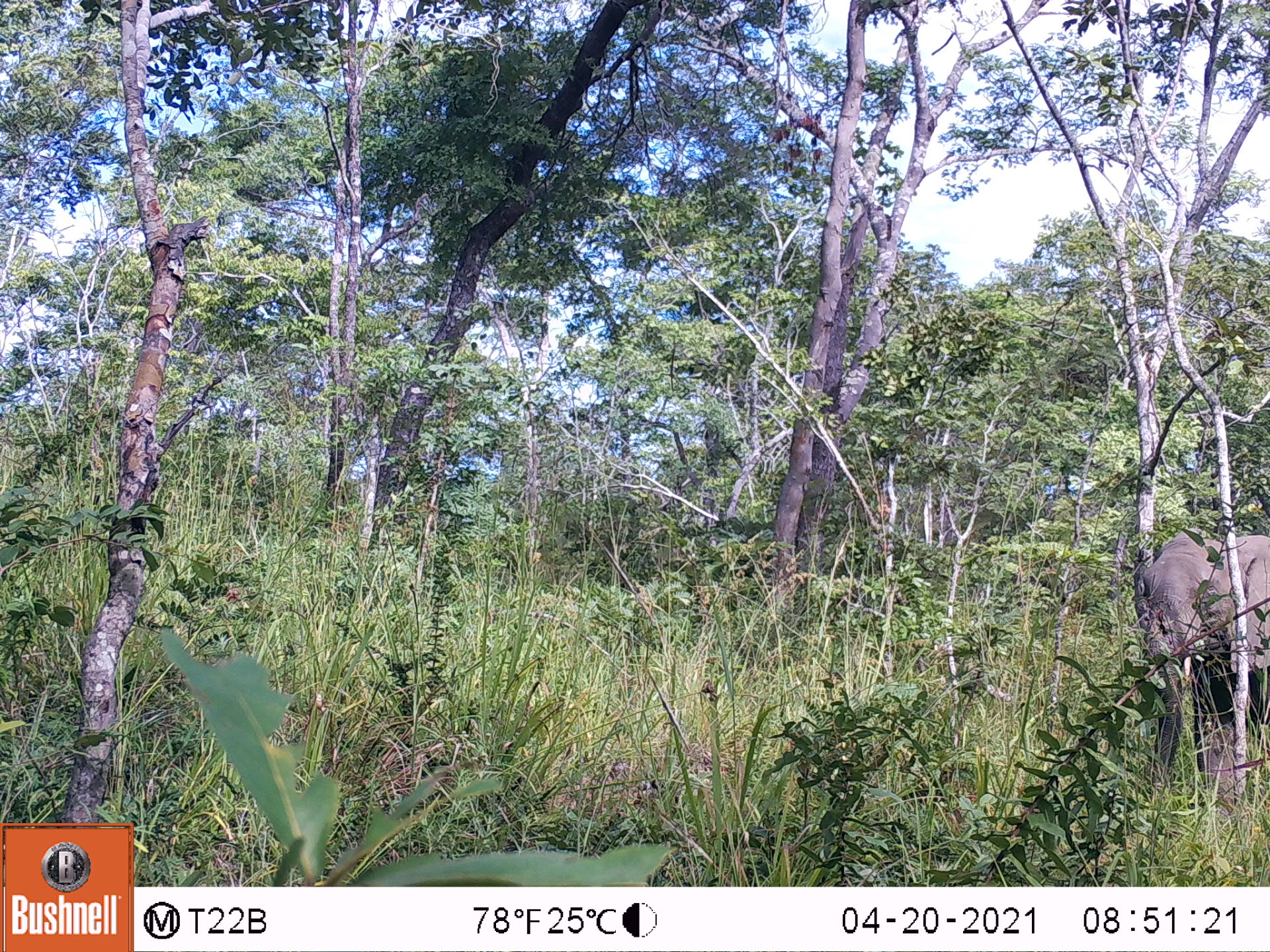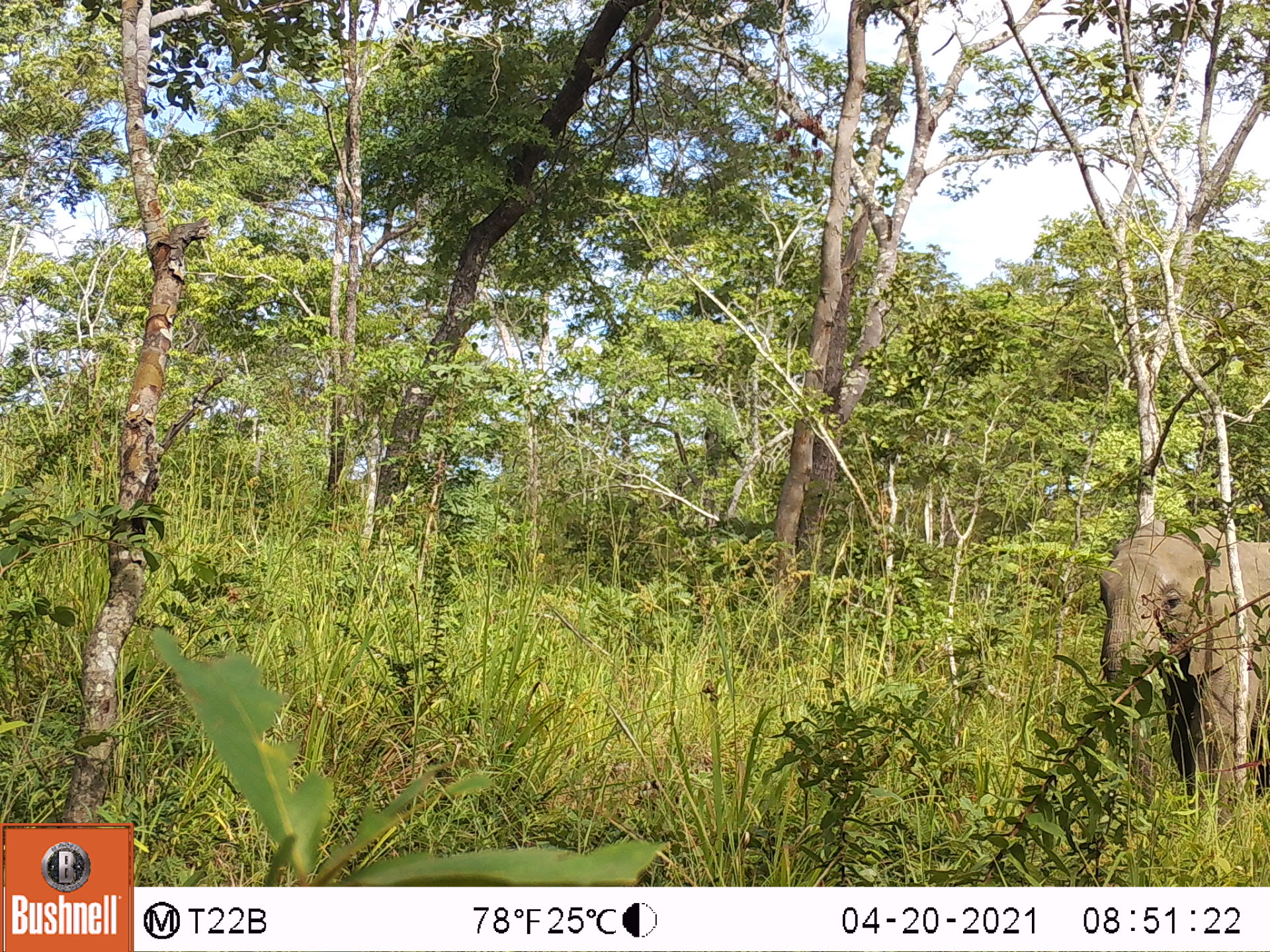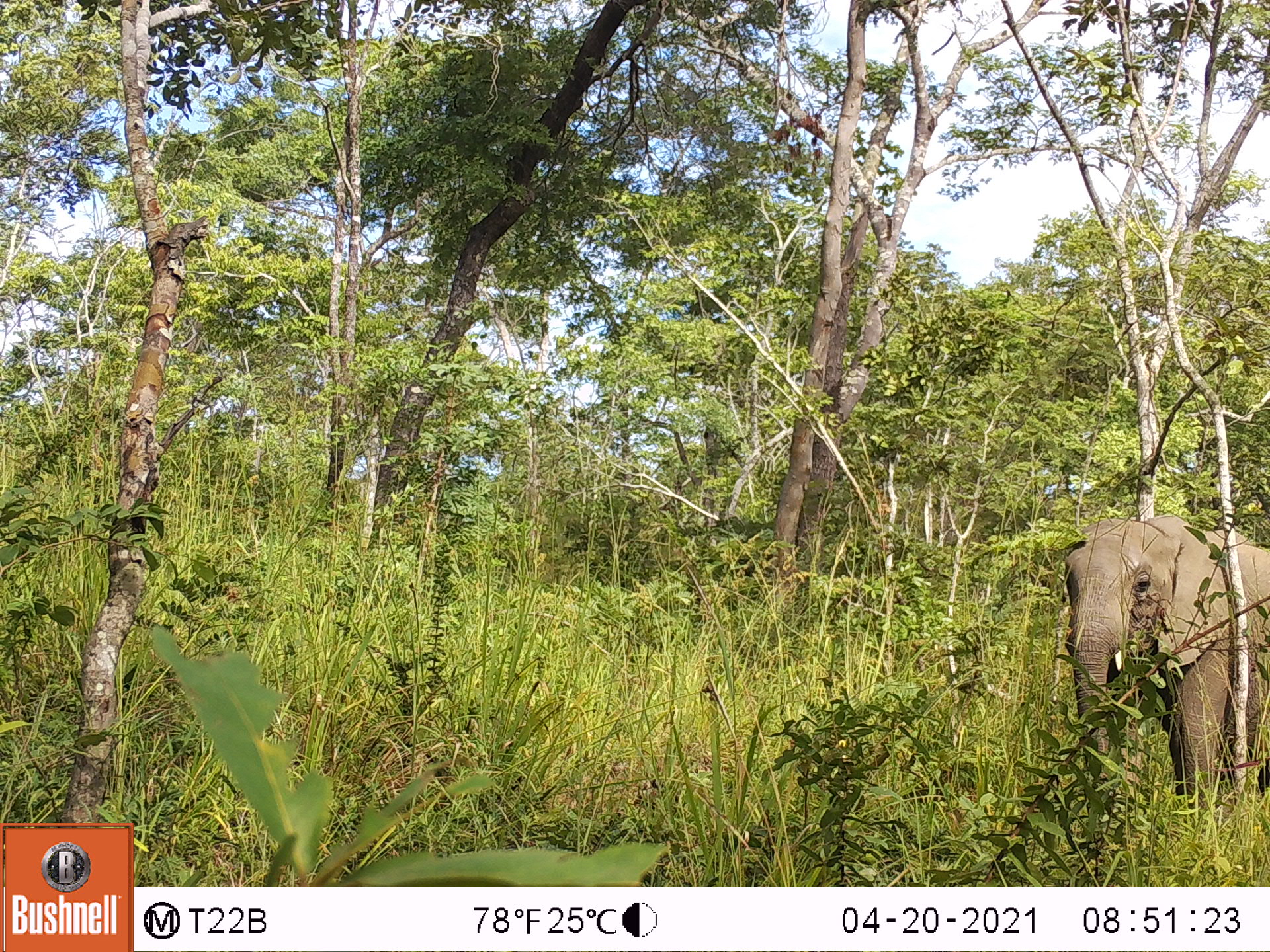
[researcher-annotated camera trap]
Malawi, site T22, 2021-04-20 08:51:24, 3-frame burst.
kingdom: Animalia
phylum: Chordata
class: Mammalia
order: Proboscidea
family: Elephantidae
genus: Loxodonta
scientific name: Loxodonta africana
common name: african savanna elephant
African savanna elephant (Loxodonta africana), count 1.